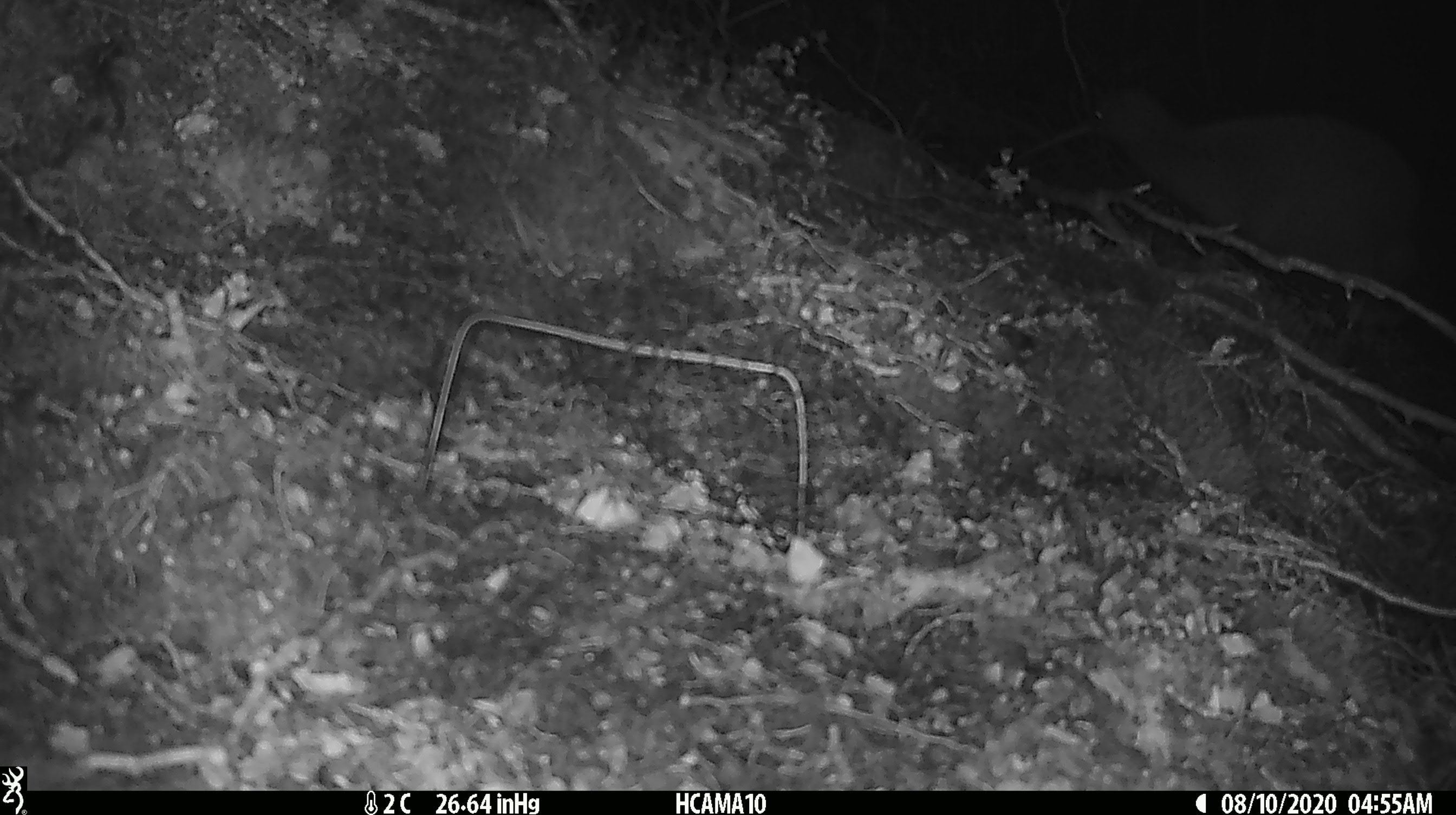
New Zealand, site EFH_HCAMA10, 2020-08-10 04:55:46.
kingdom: Animalia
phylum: Chordata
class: Aves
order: Apterygiformes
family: Apterygidae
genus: Apteryx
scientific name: Apteryx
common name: kiwi